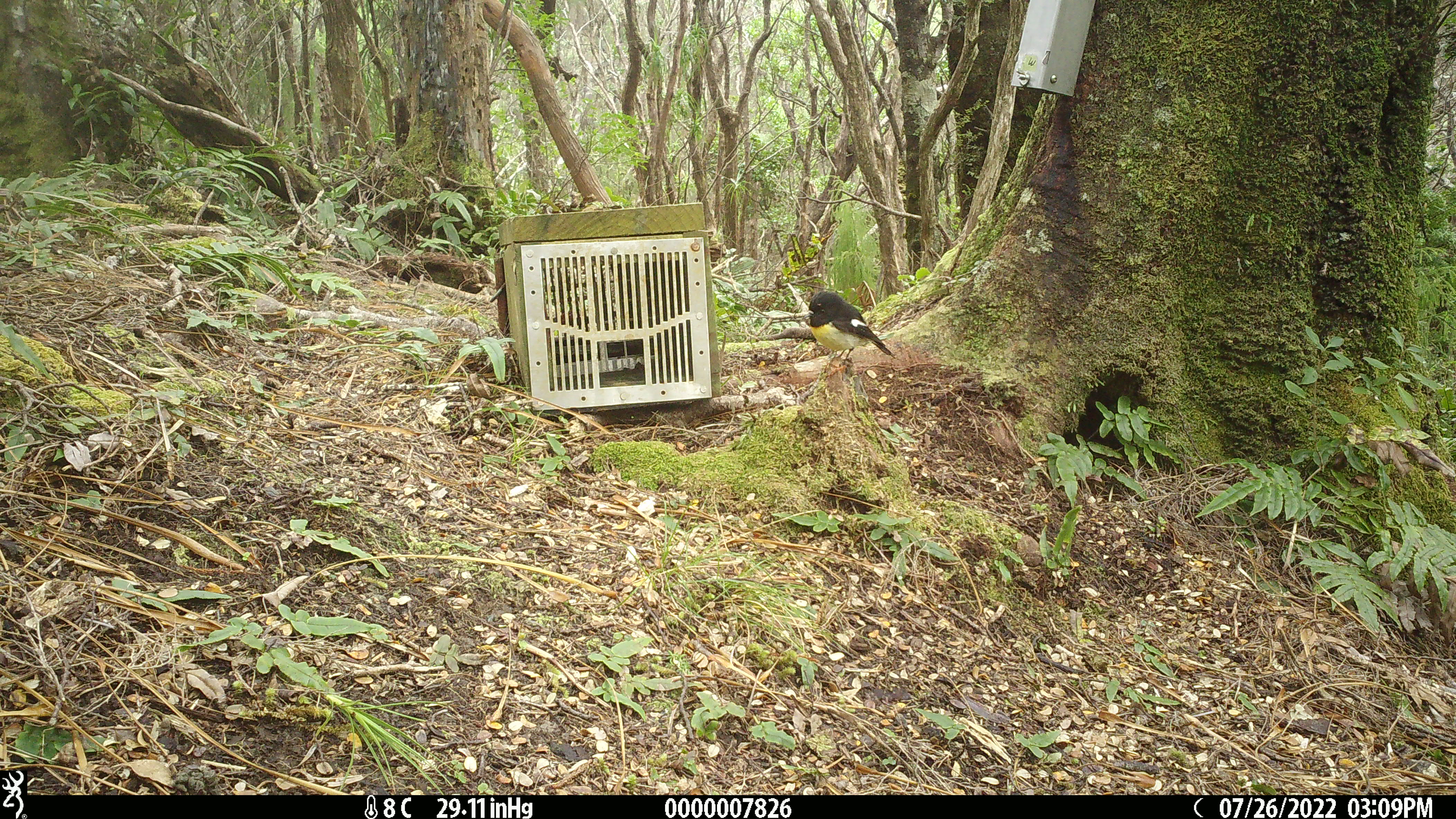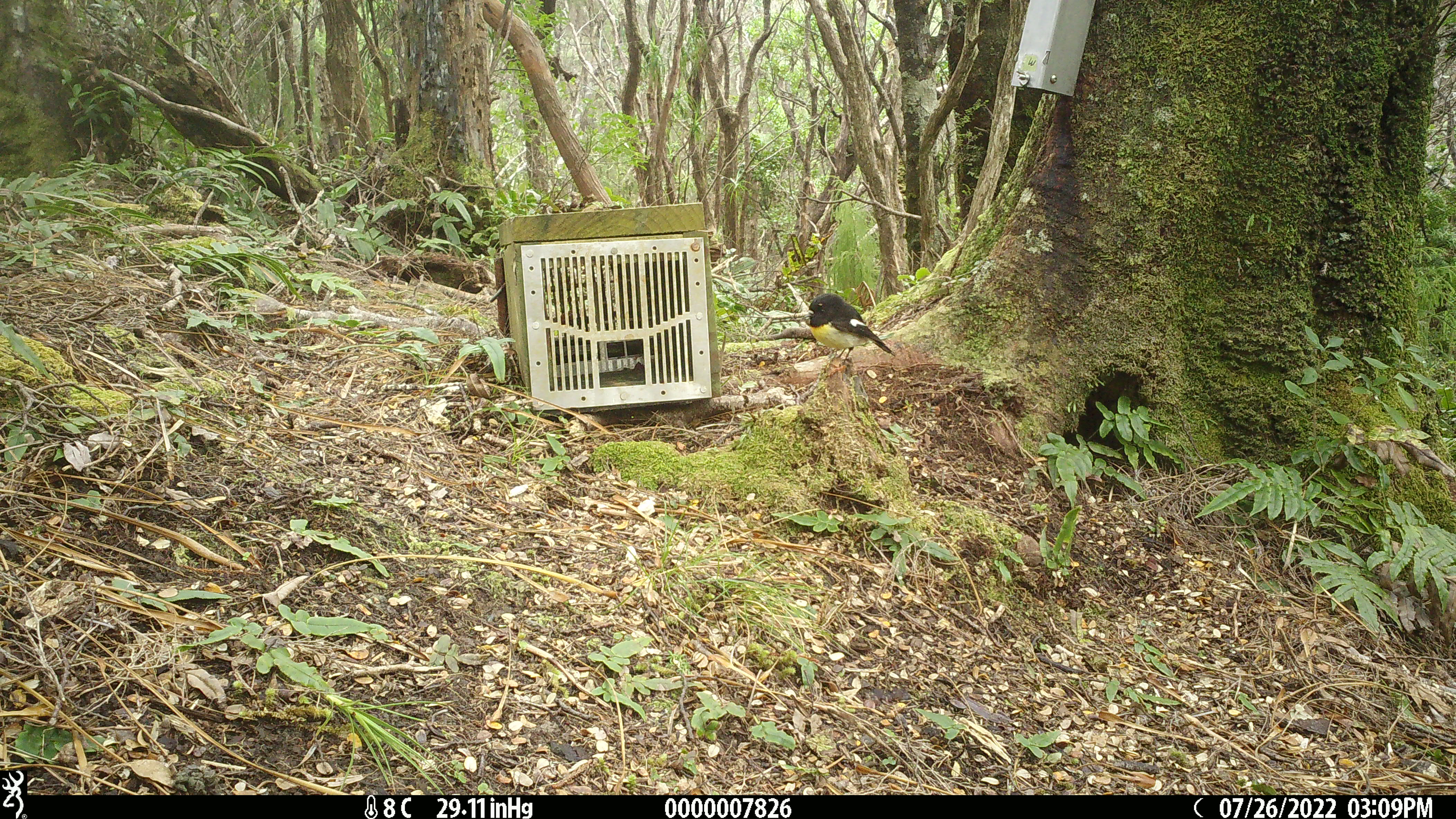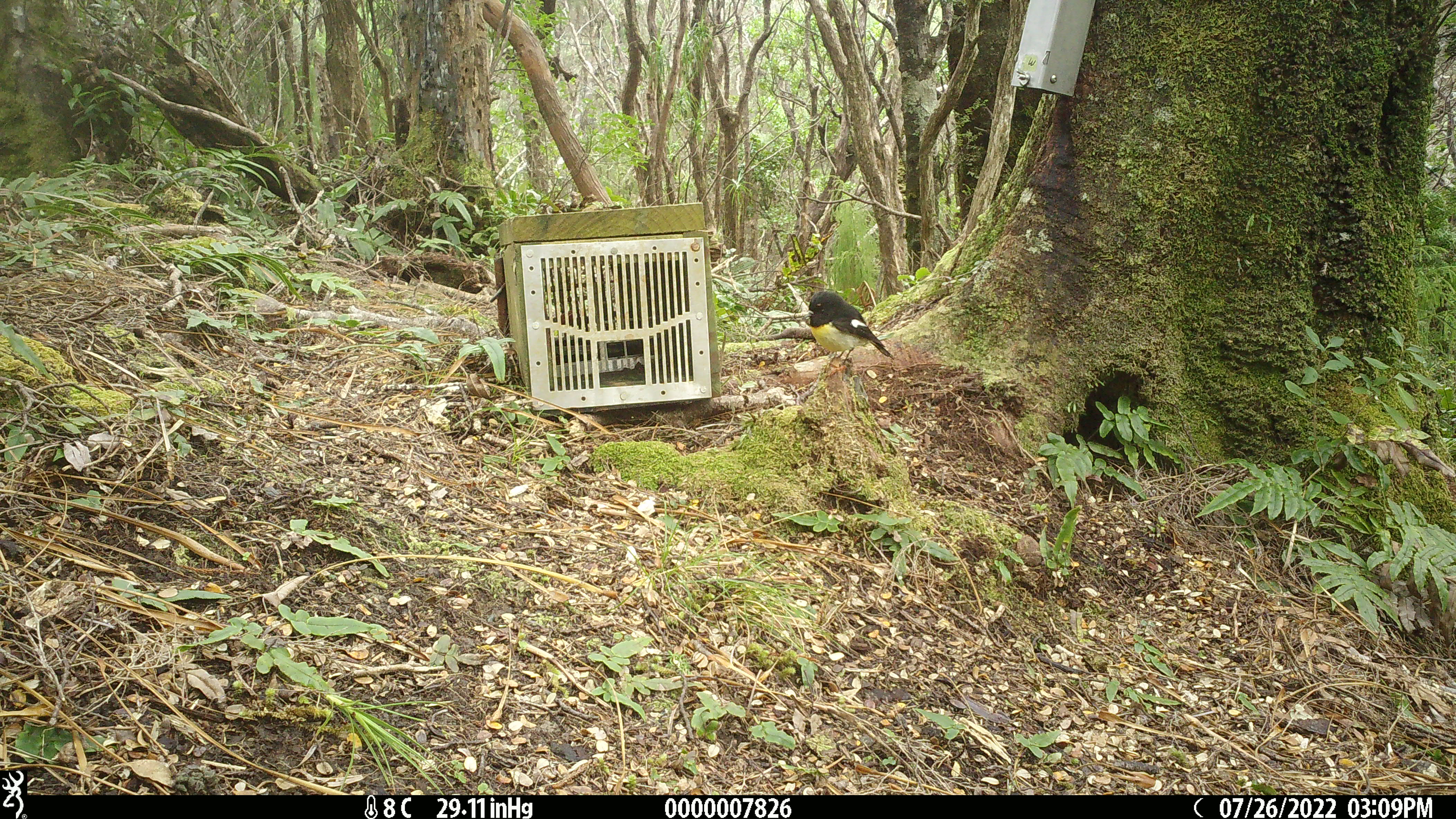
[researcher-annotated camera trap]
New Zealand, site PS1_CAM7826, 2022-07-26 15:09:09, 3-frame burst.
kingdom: Animalia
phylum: Chordata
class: Aves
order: Passeriformes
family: Petroicidae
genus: Petroica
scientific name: Petroica macrocephala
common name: tomtit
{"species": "tomtit (Petroica macrocephala)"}